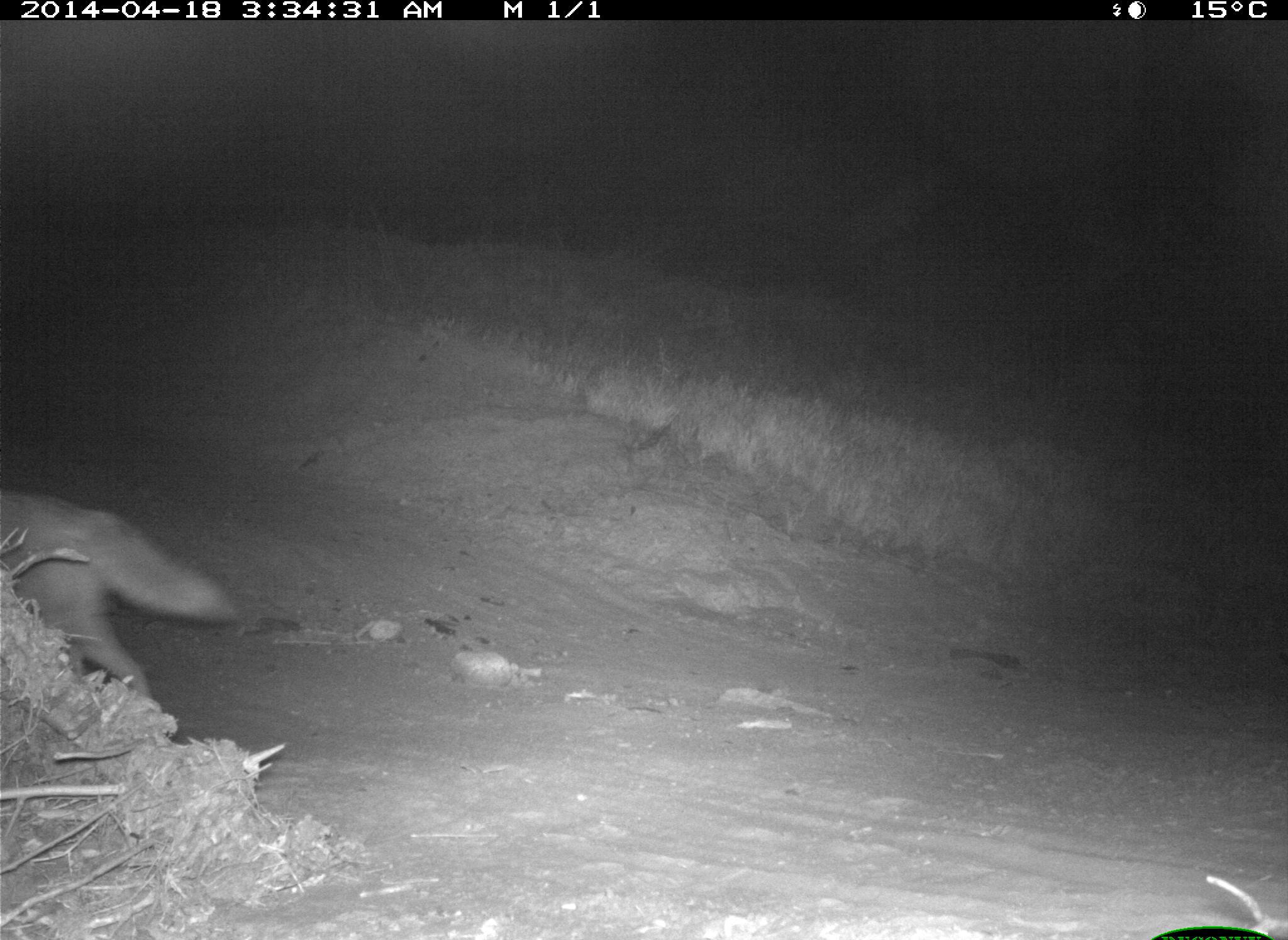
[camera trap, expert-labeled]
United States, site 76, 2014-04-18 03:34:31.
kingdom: Animalia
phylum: Chordata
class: Mammalia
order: Carnivora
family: Canidae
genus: Canis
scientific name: Canis latrans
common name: coyote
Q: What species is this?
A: Coyote (Canis latrans).